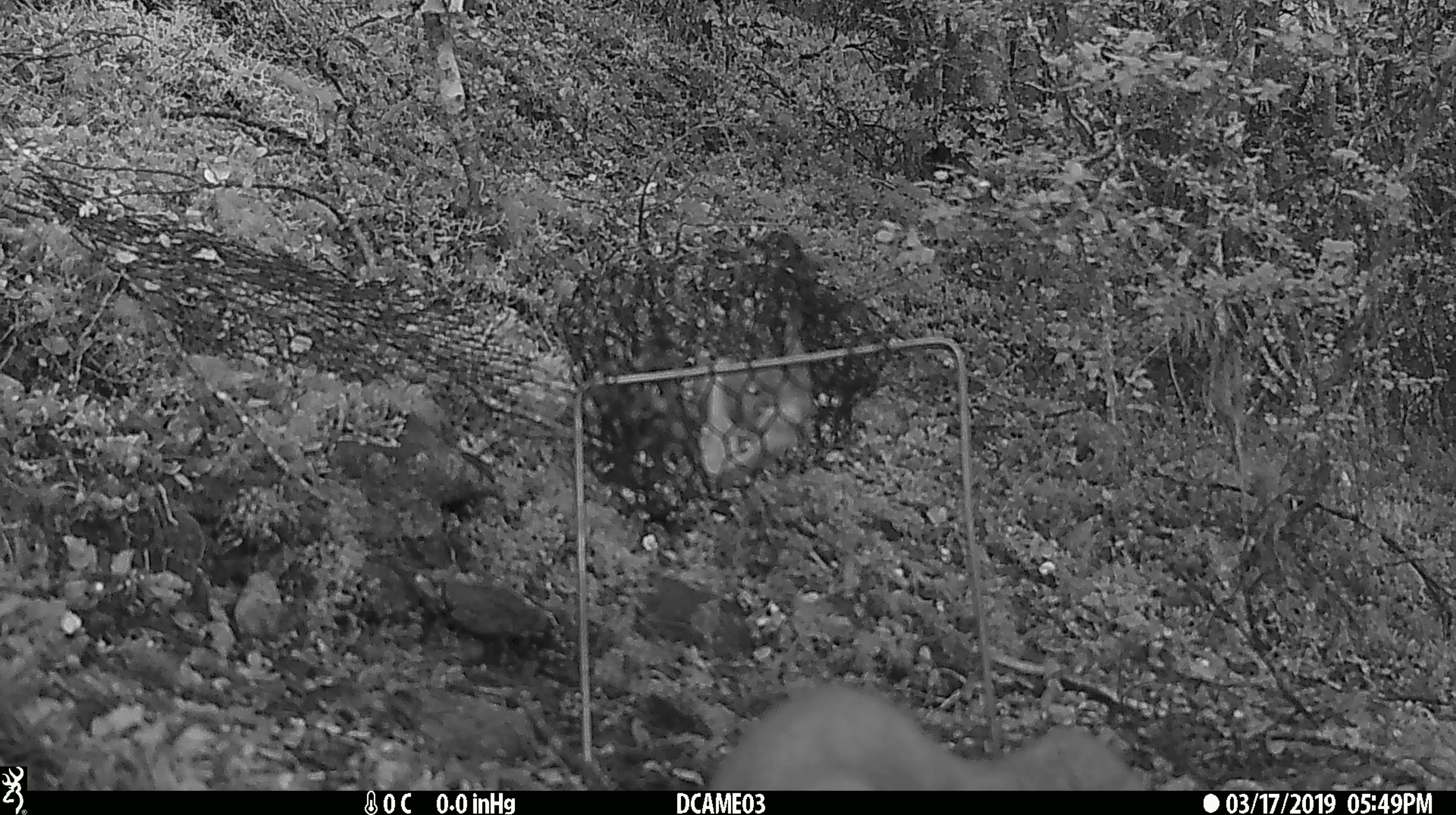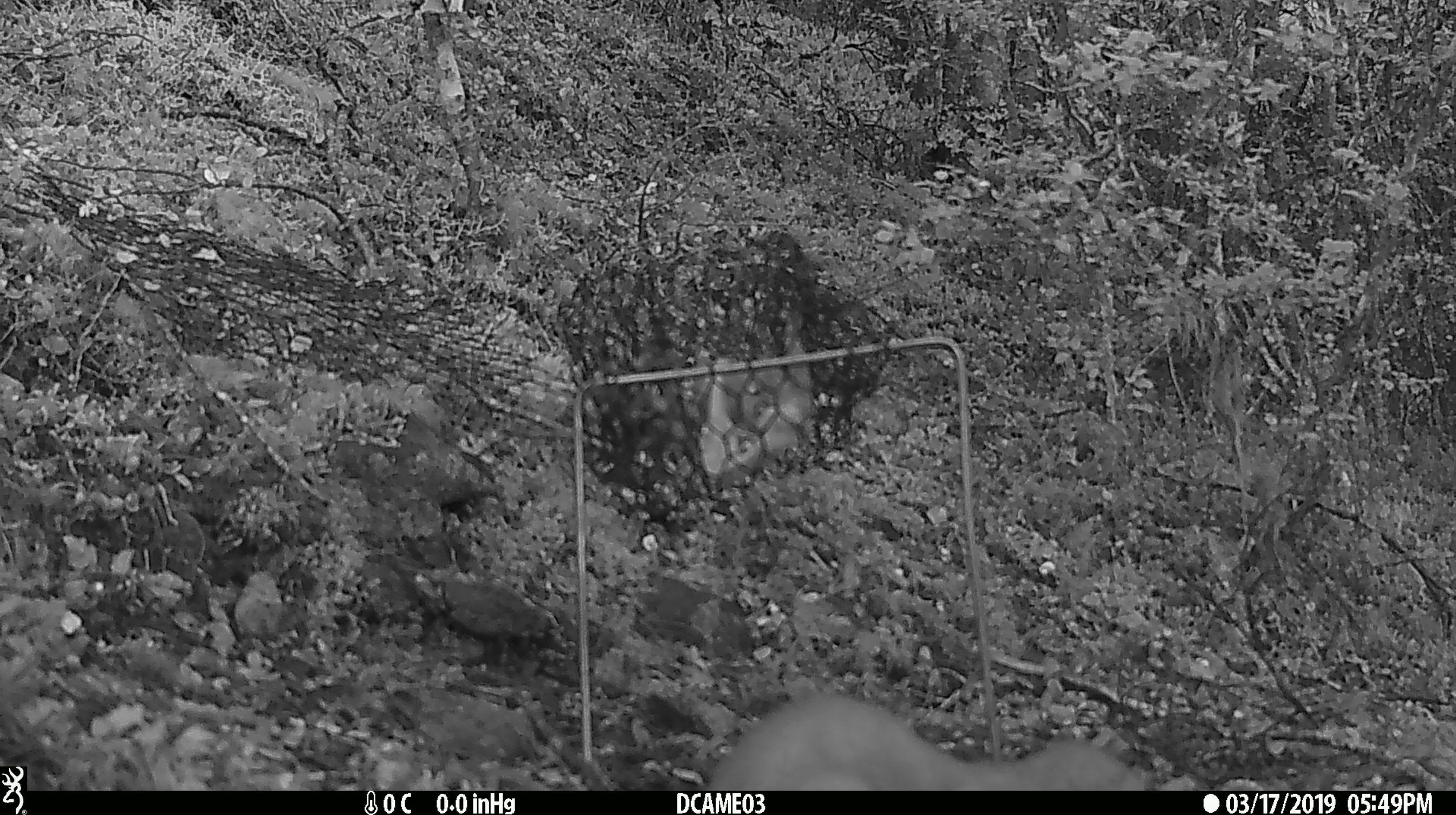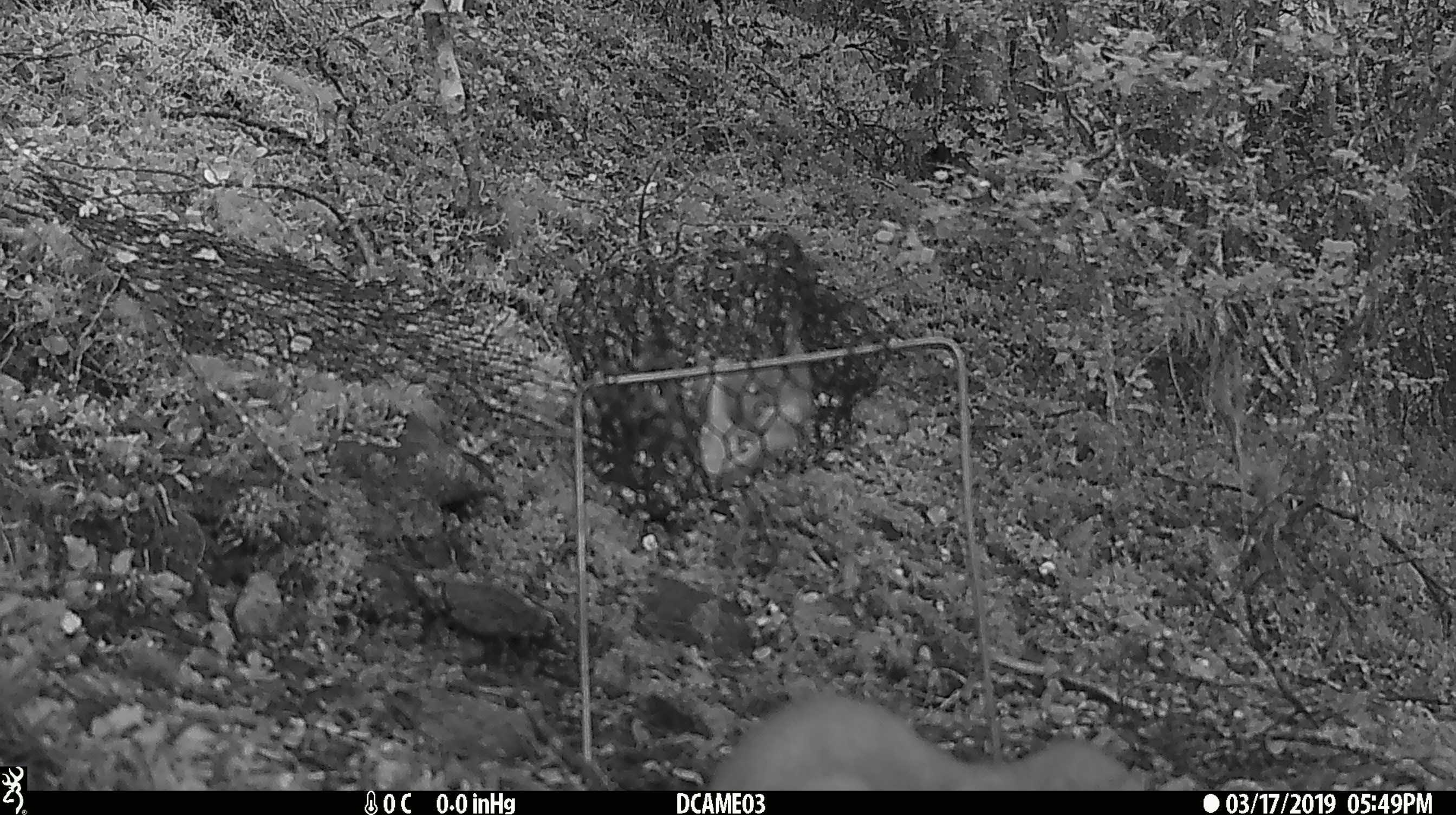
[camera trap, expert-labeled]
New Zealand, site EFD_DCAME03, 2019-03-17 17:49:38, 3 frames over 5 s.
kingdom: Animalia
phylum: Chordata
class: Mammalia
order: Carnivora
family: Mustelidae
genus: Mustela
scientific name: Mustela erminea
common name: stoat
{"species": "stoat (Mustela erminea)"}